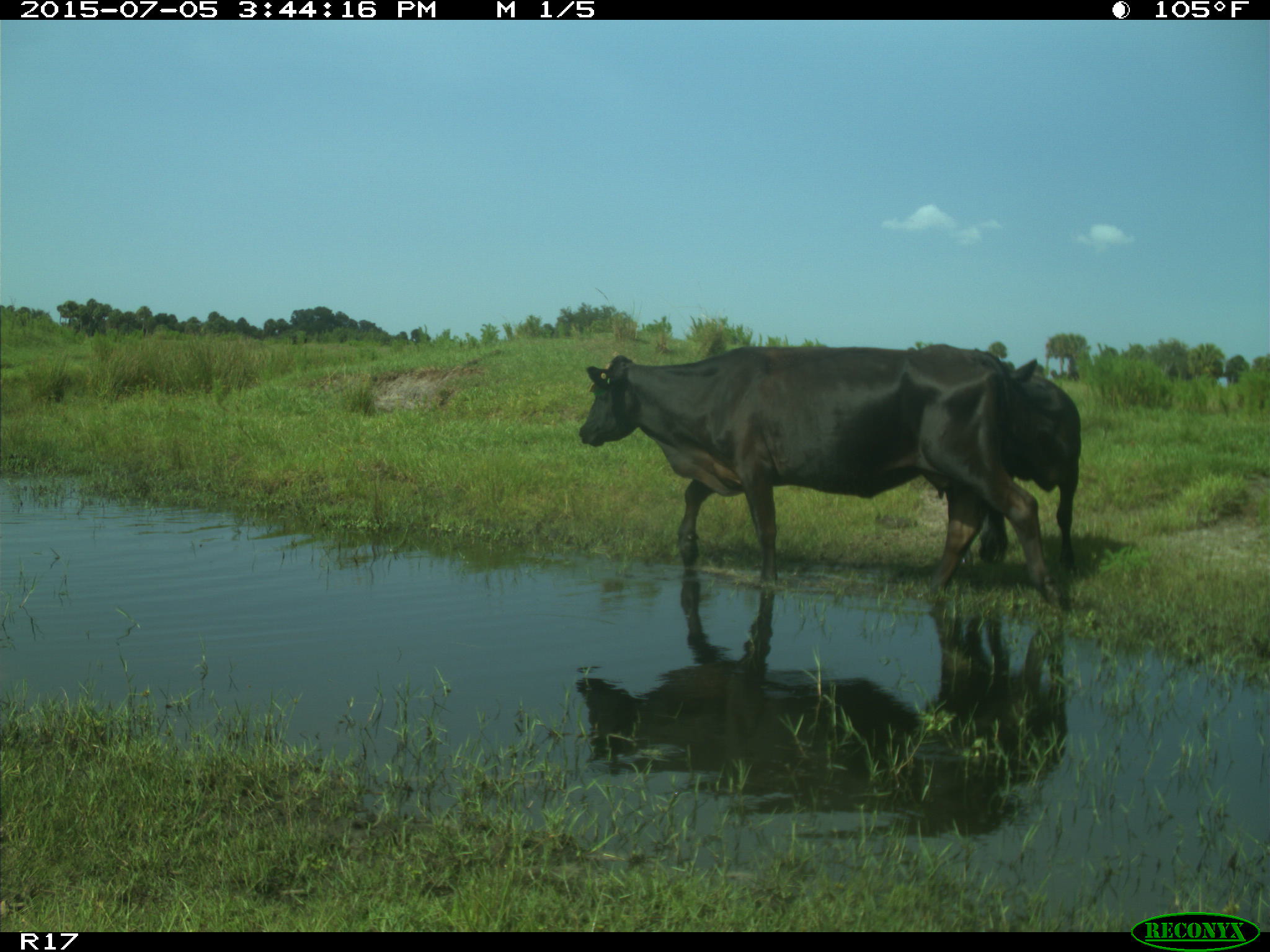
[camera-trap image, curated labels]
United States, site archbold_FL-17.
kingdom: Animalia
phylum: Chordata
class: Mammalia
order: Artiodactyla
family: Bovidae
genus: Bos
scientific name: Bos taurus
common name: domestic cow